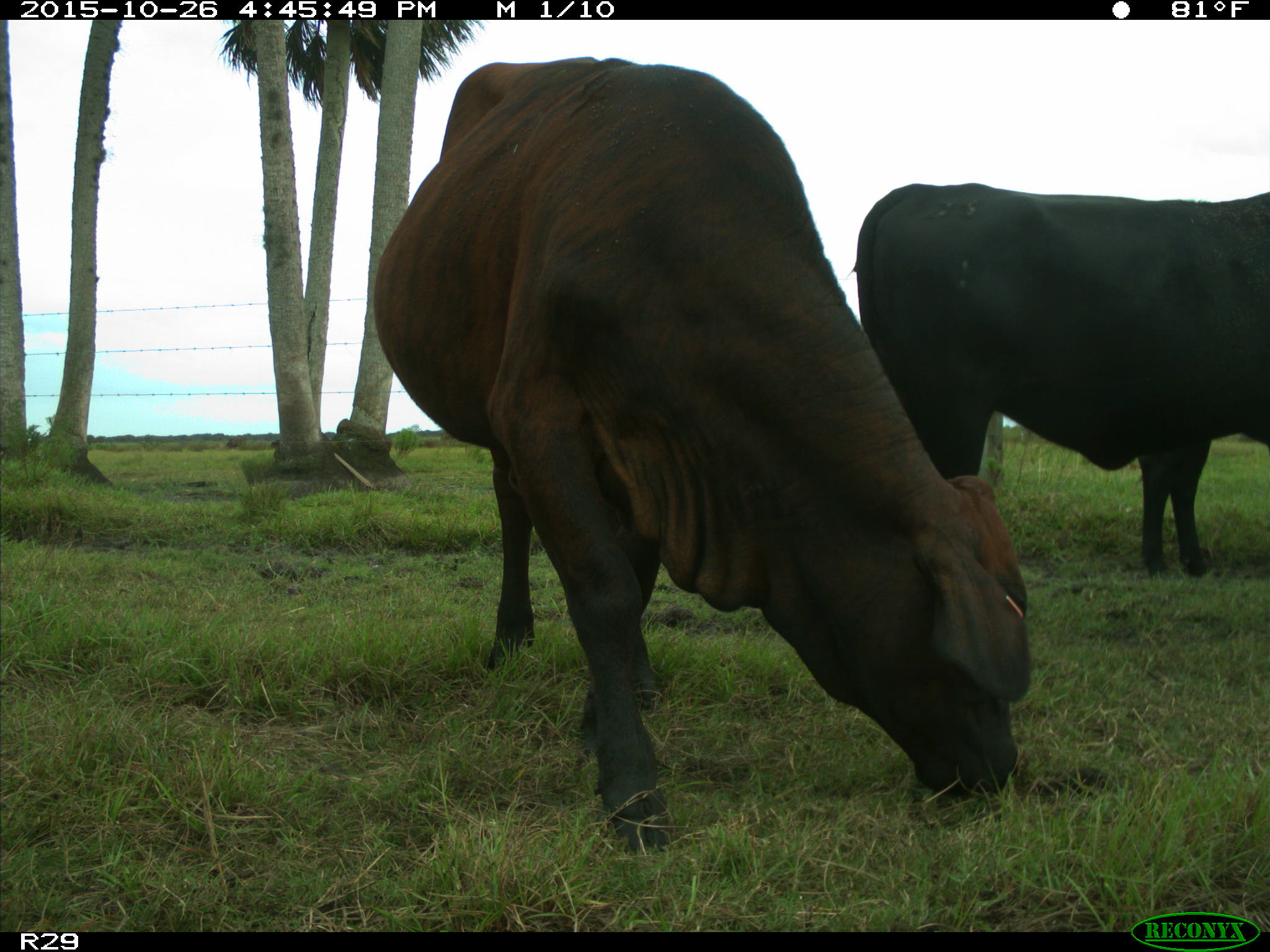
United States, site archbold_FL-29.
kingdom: Animalia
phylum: Chordata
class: Mammalia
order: Artiodactyla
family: Bovidae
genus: Bos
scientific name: Bos taurus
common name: domestic cow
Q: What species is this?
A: Bos taurus (domestic cow).